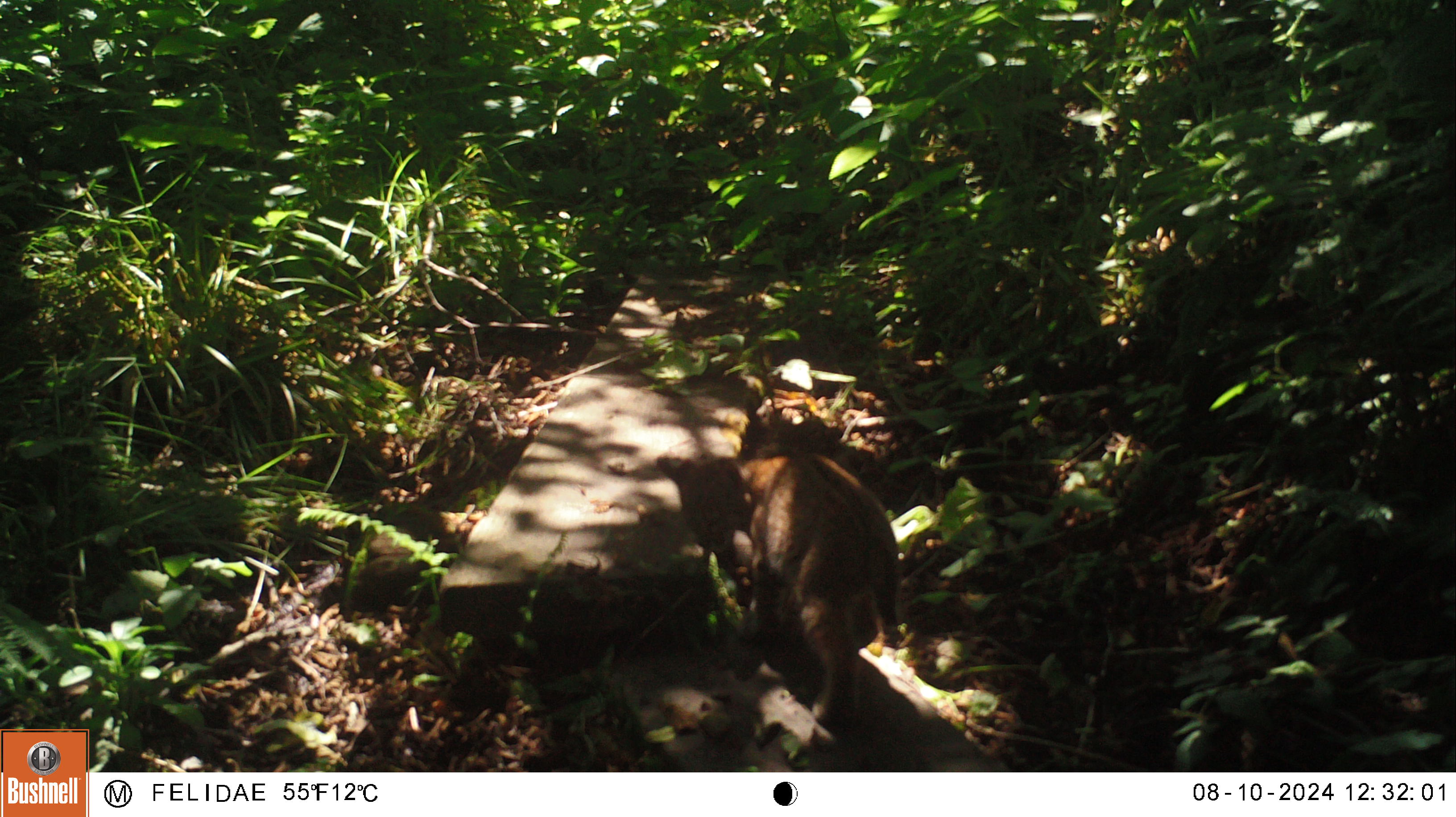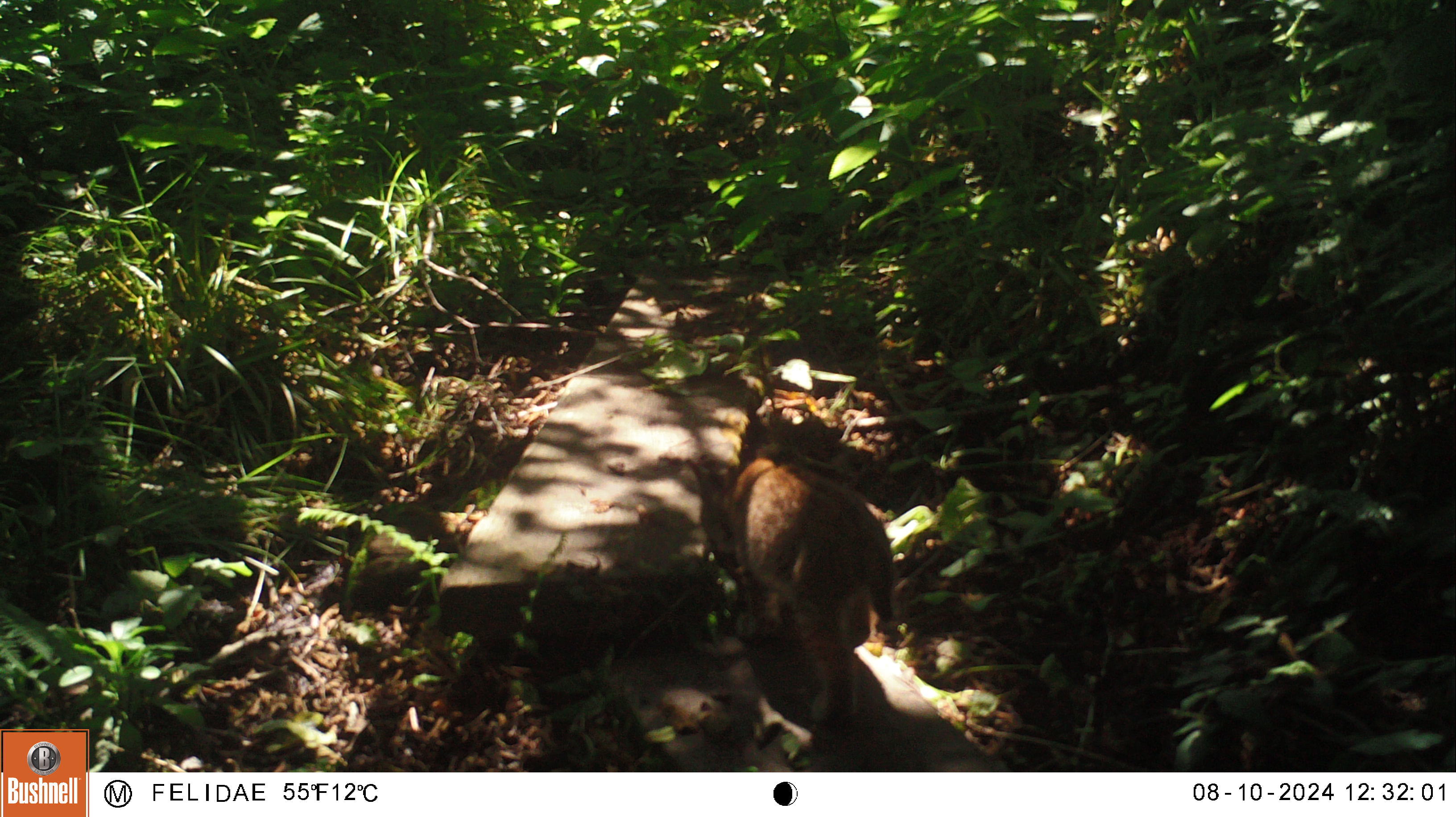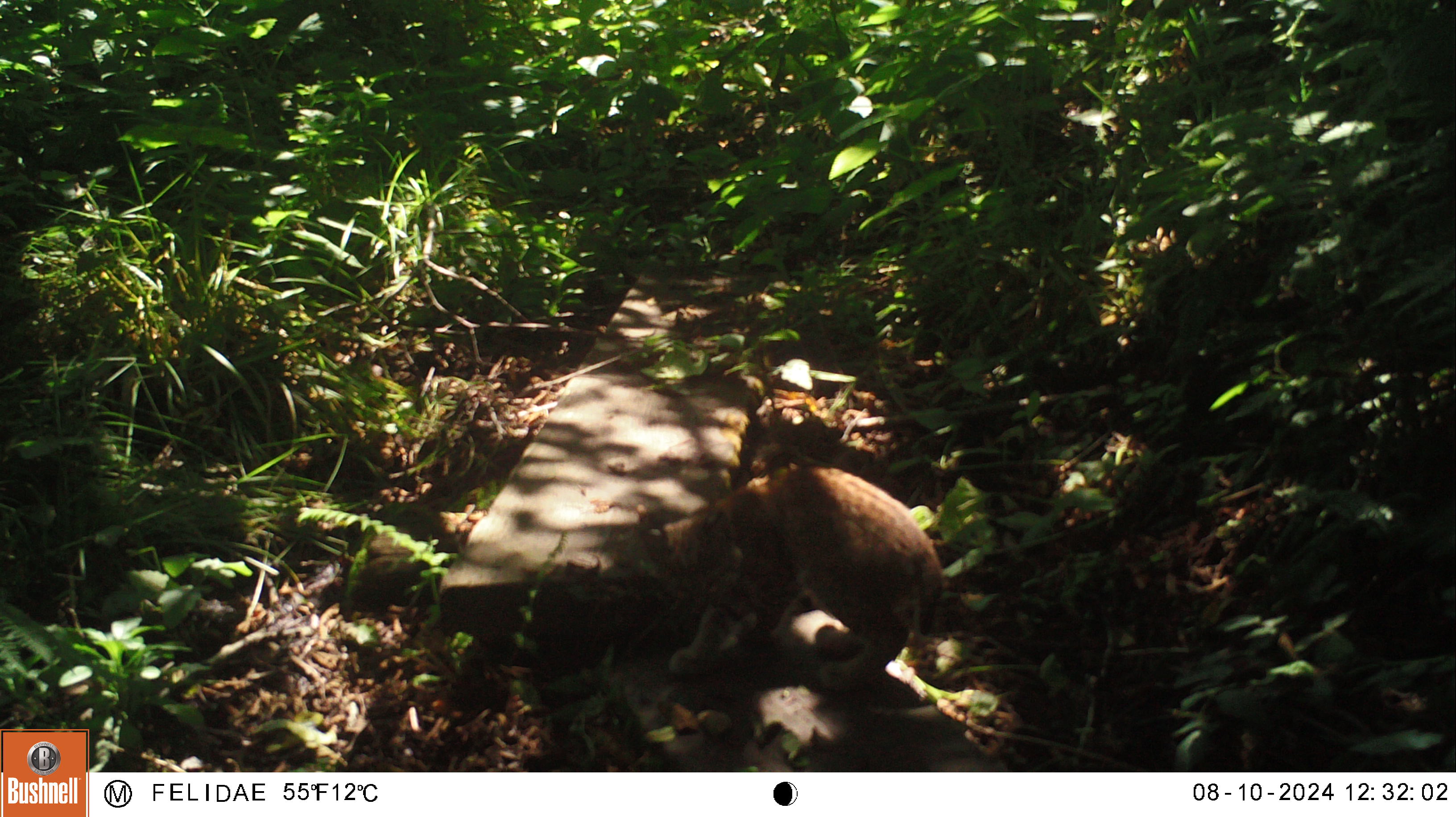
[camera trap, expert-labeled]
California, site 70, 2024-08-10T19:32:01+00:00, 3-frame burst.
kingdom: Animalia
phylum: Chordata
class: Mammalia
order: Carnivora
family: Felidae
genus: Lynx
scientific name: Lynx rufus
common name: bobcat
Bobcat (Lynx rufus).